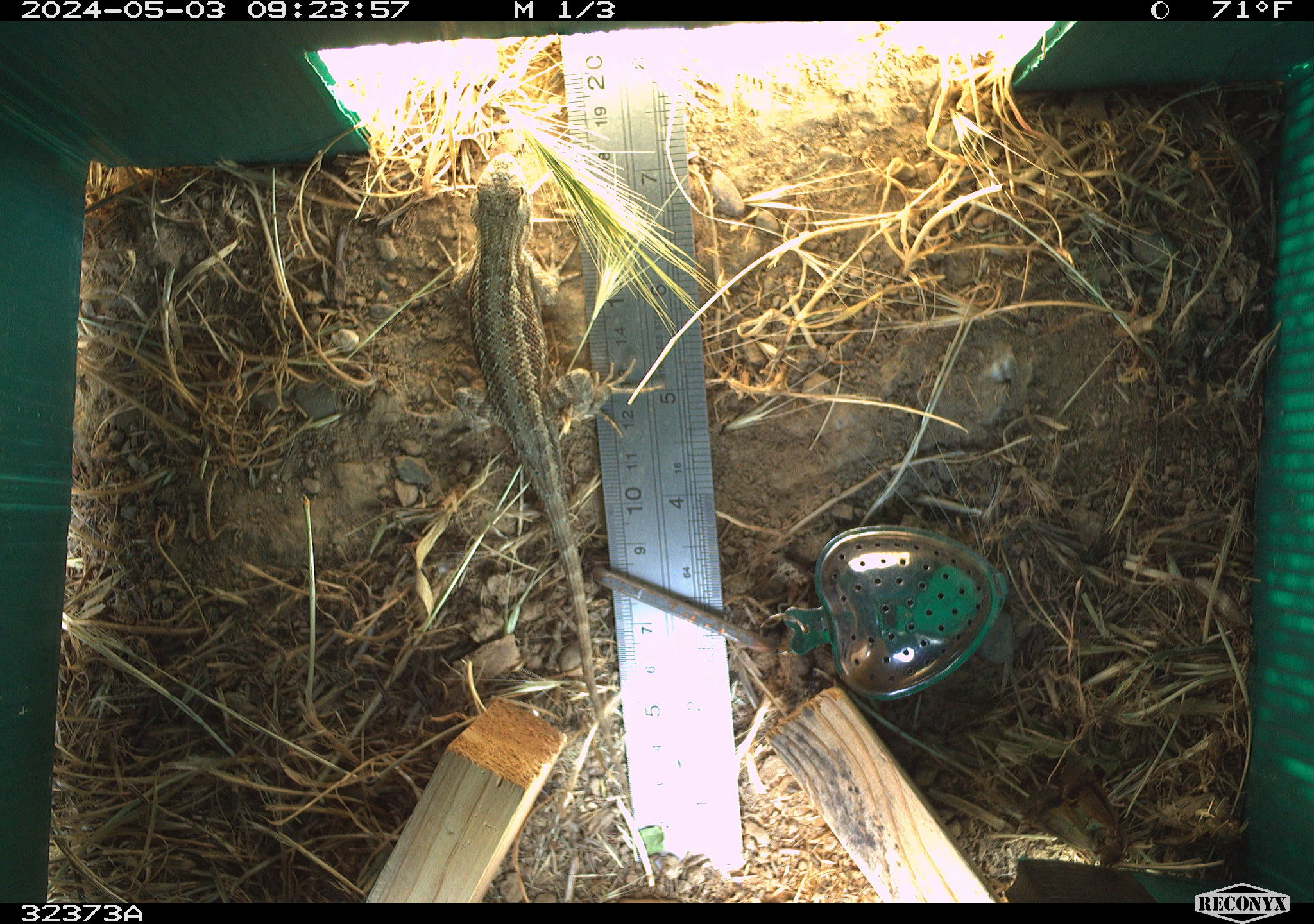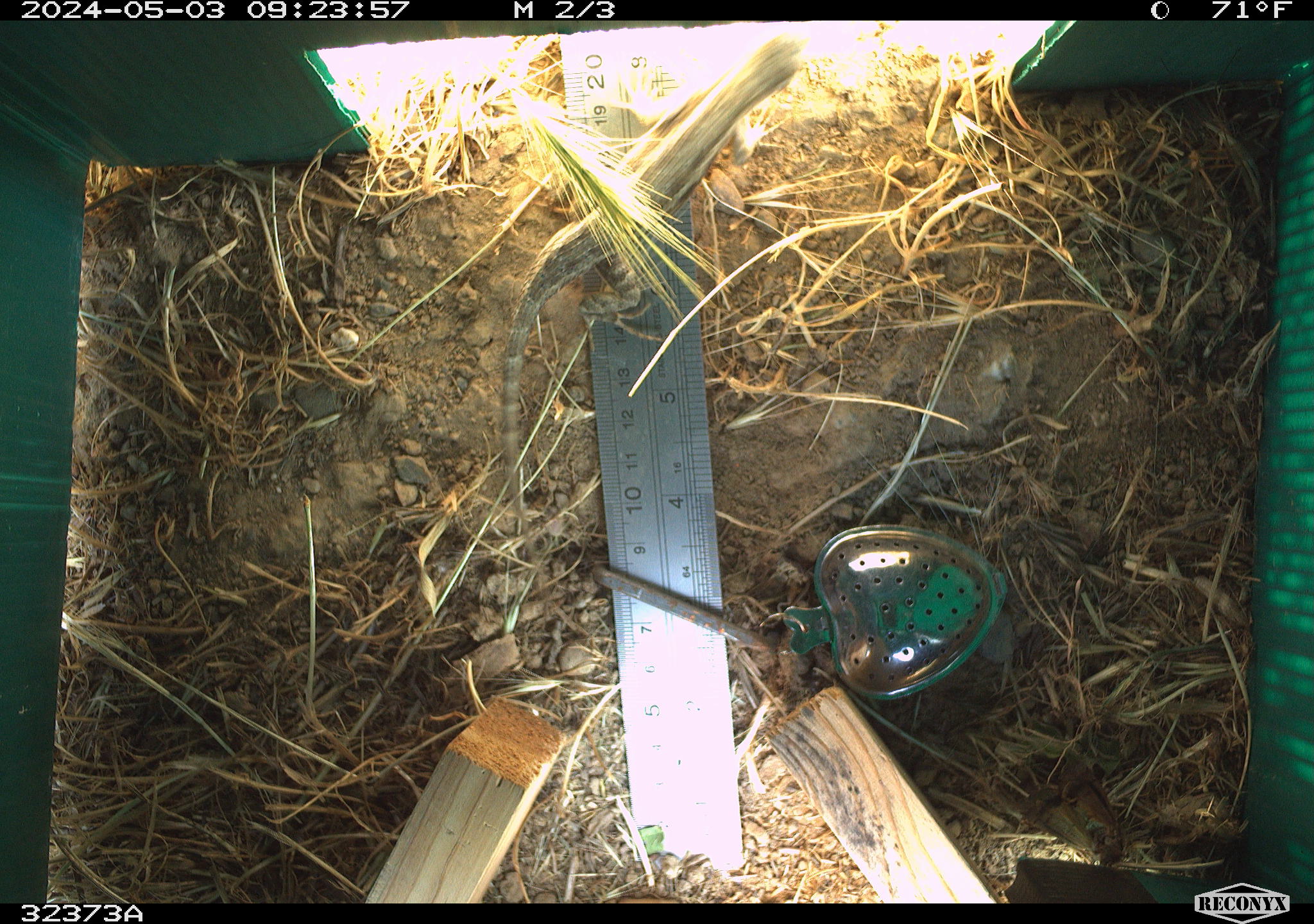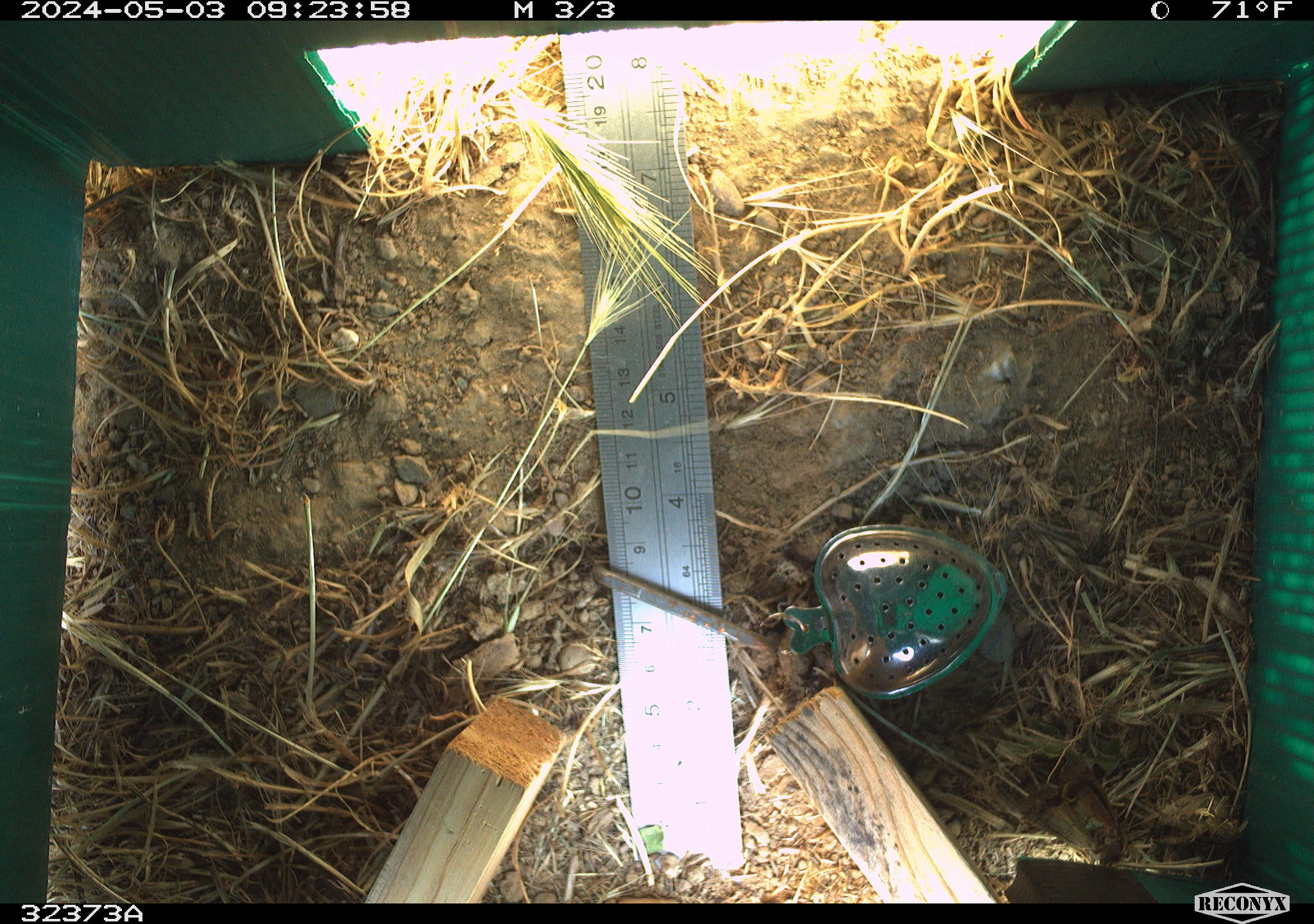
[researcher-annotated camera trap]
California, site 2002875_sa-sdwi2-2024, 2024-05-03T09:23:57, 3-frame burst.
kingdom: Animalia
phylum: Chordata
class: Reptilia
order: Squamata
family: Phrynosomatidae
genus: Sceloporus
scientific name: Sceloporus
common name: spiny lizards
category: sceloporus species